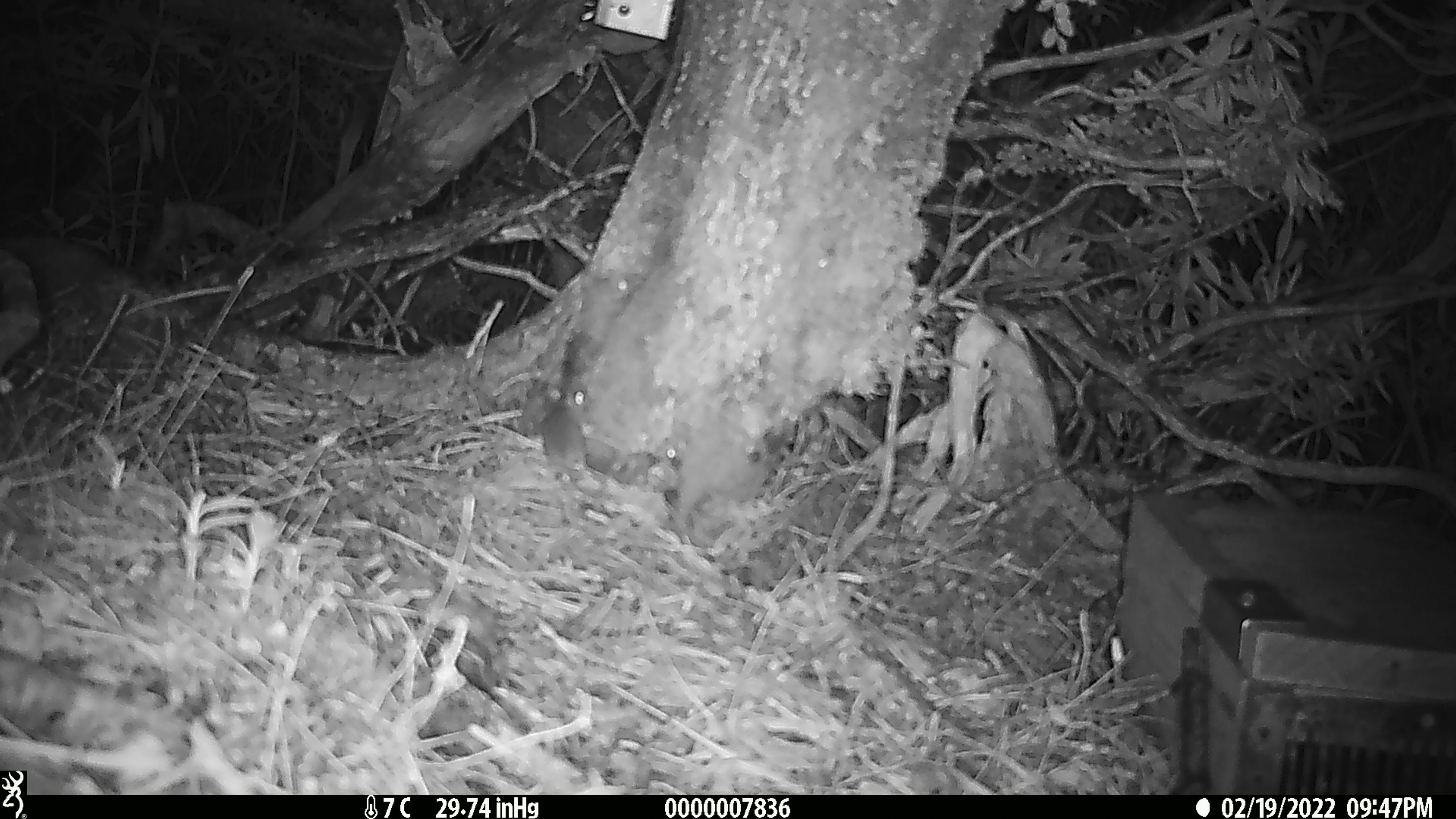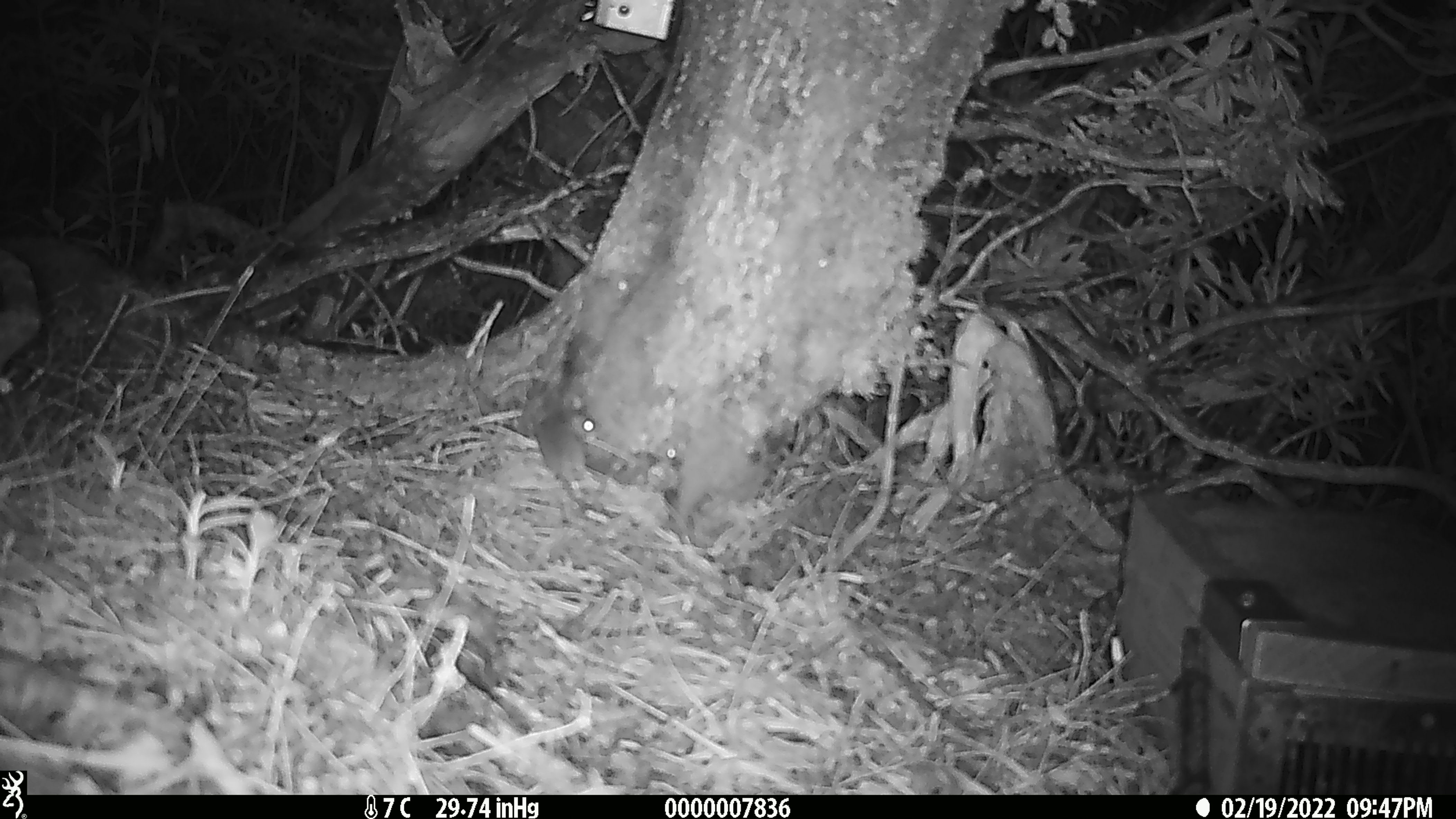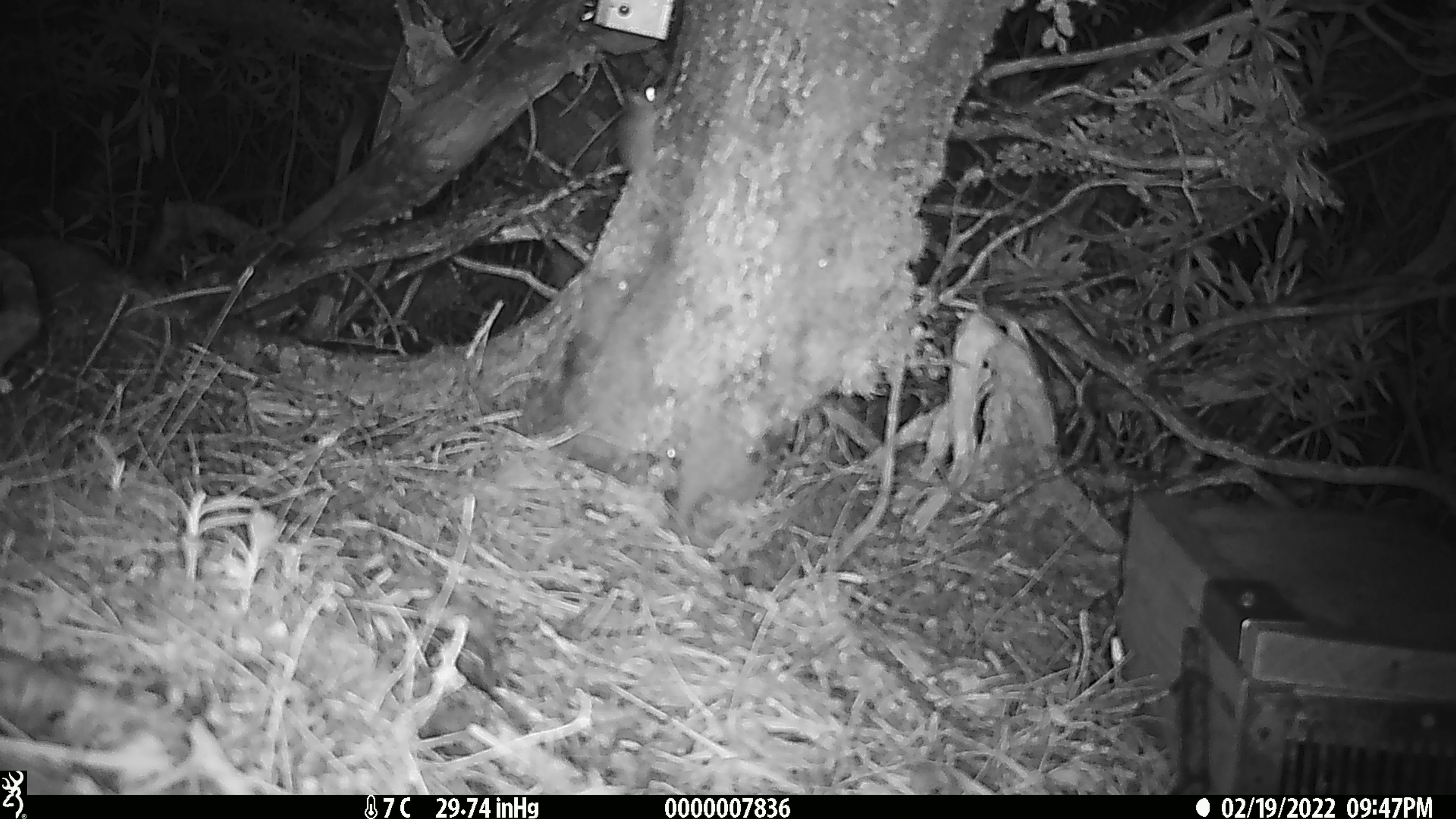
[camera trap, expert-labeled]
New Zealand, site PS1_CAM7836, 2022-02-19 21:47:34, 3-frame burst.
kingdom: Animalia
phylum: Chordata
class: Mammalia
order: Rodentia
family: Muridae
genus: Mus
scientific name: Mus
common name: mouse